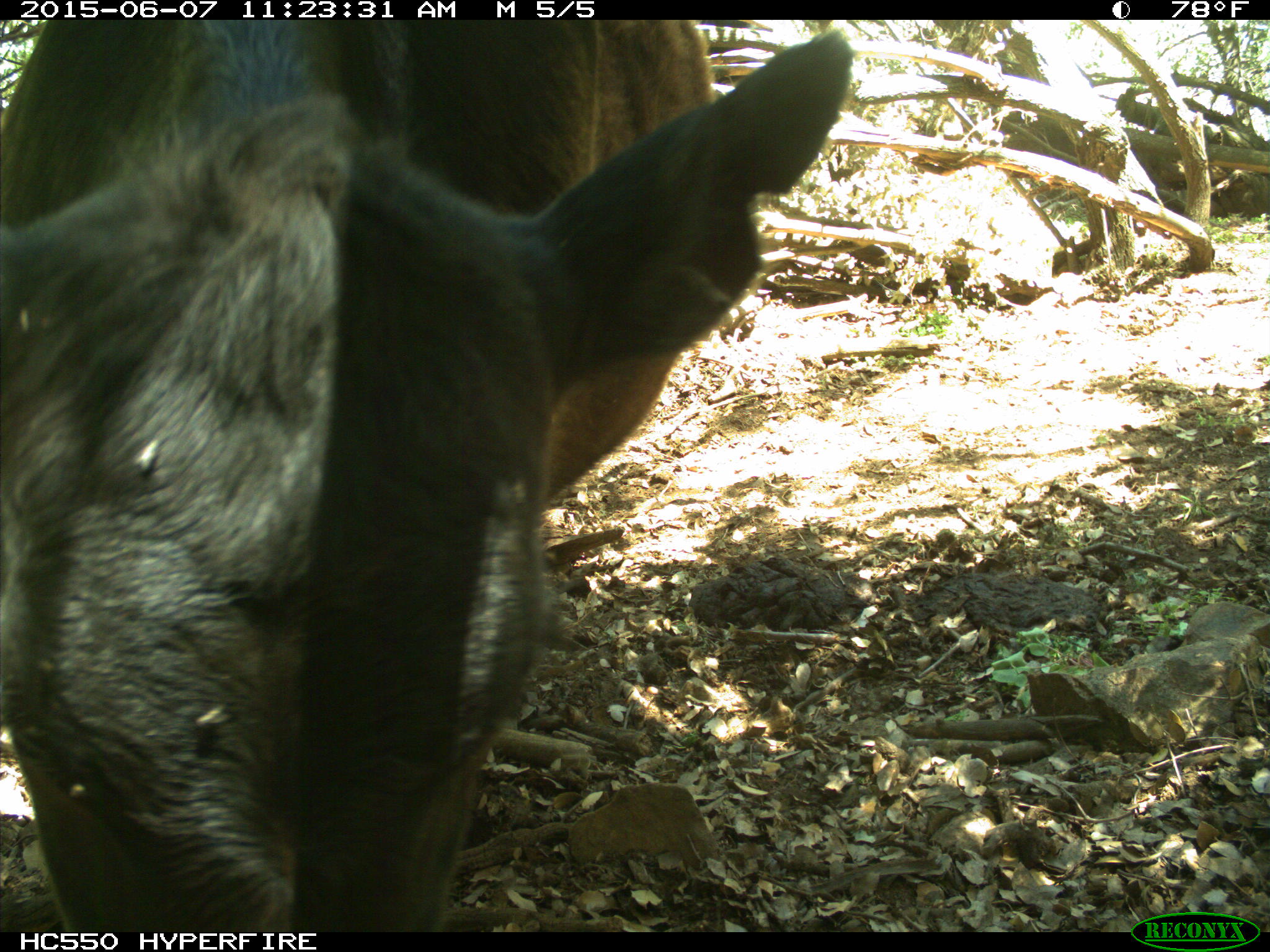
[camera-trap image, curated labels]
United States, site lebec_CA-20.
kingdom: Animalia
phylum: Chordata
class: Mammalia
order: Artiodactyla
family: Bovidae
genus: Bos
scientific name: Bos taurus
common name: domestic cow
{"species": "Bos taurus (domestic cow)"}